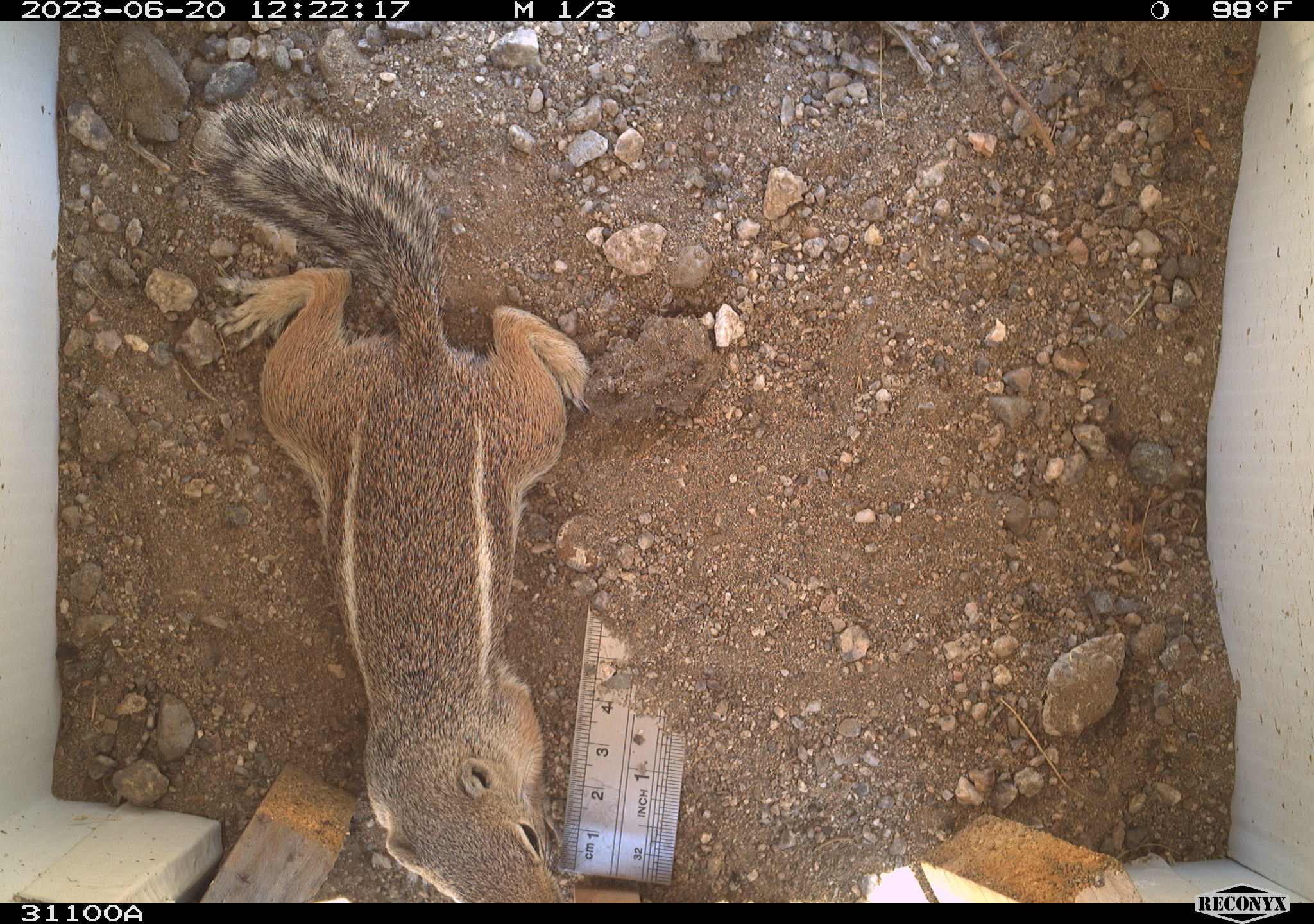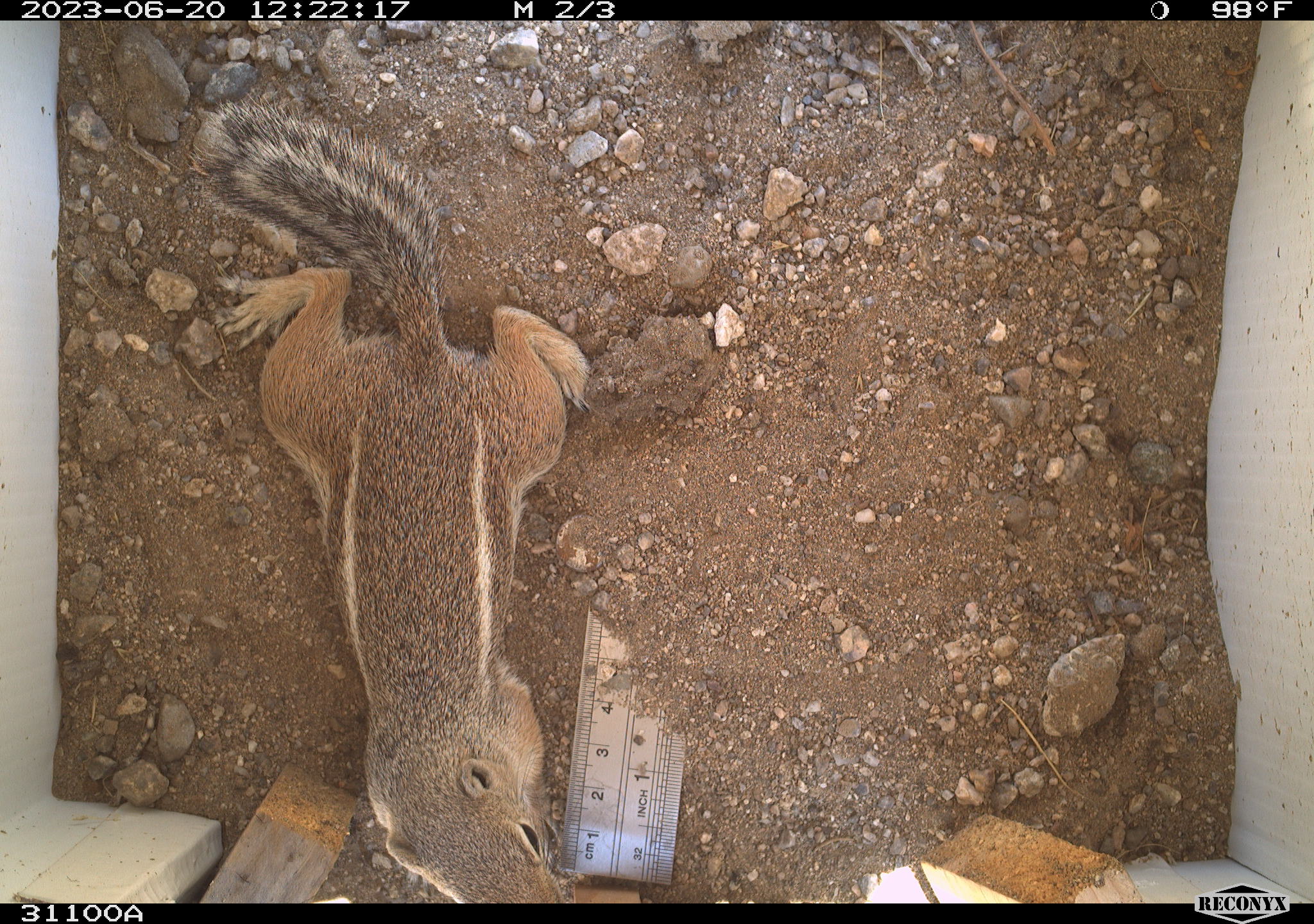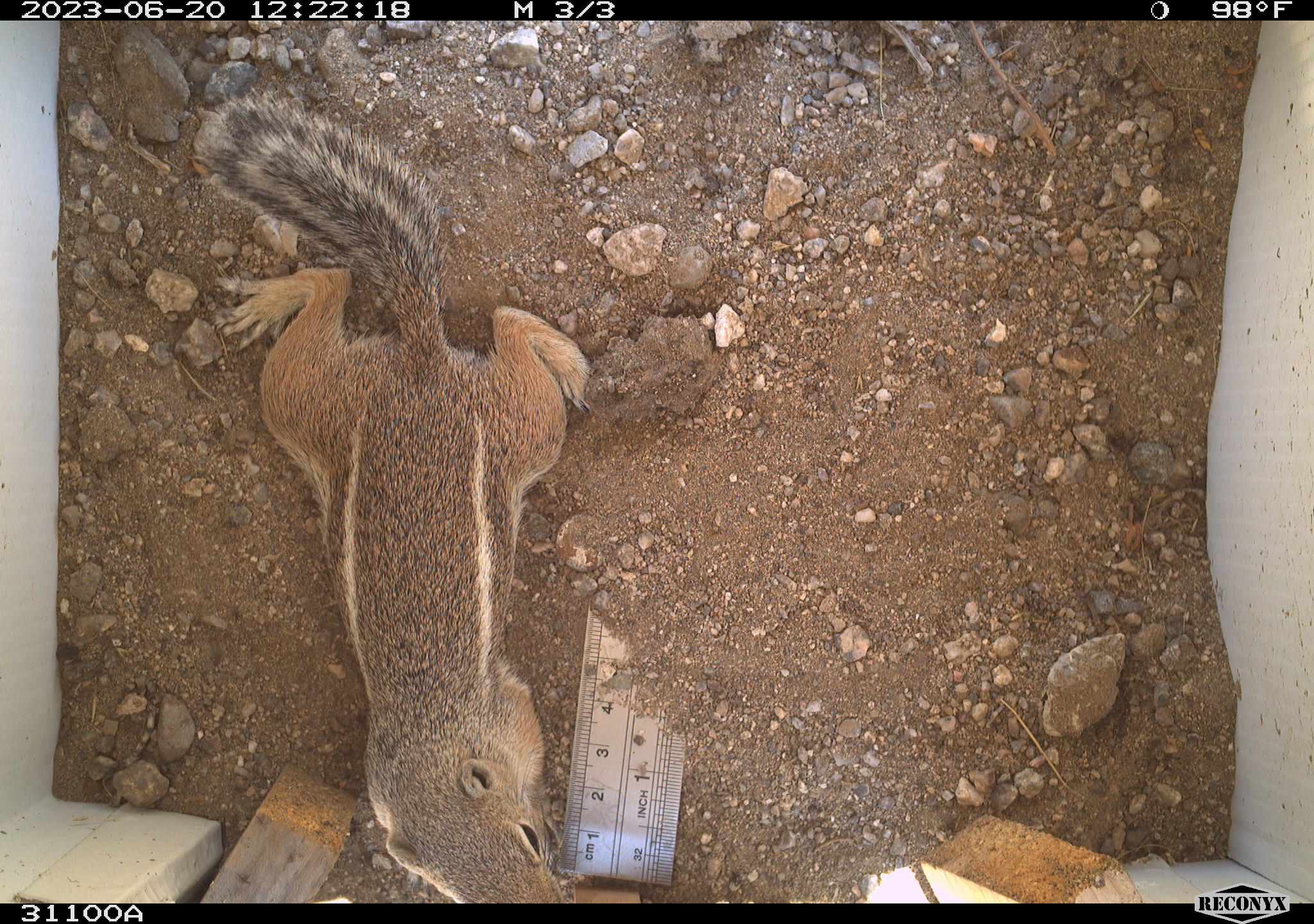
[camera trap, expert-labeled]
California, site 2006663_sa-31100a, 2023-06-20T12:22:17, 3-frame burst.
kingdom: Animalia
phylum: Chordata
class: Mammalia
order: Rodentia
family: Sciuridae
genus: Ammospermophilus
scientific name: Ammospermophilus leucurus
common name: white-tailed antelope squirrel